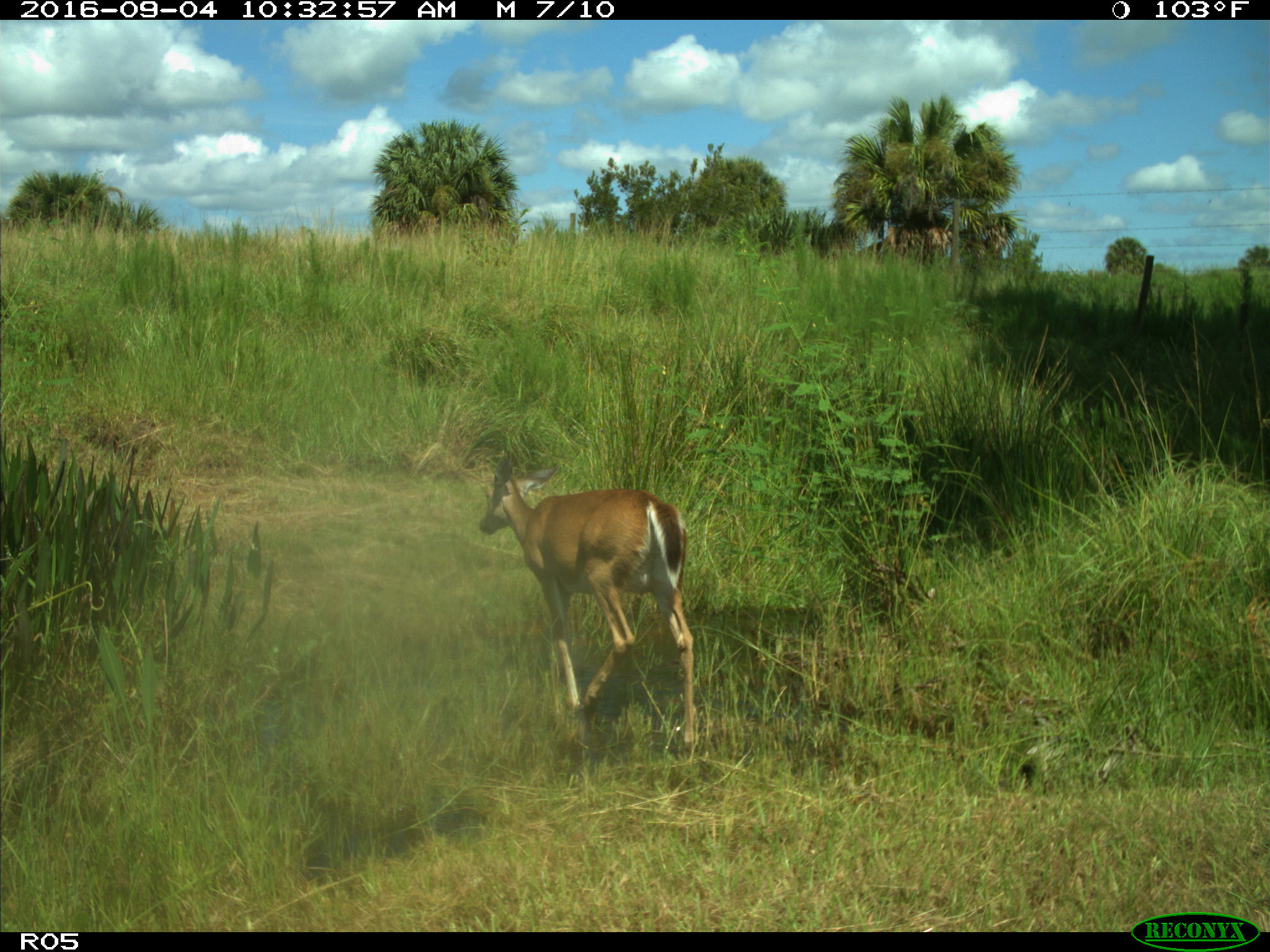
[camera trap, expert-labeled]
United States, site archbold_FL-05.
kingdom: Animalia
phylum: Chordata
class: Mammalia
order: Artiodactyla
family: Cervidae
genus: Odocoileus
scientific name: Odocoileus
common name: deer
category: unidentified deer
Unidentified deer (deer) (Odocoileus).